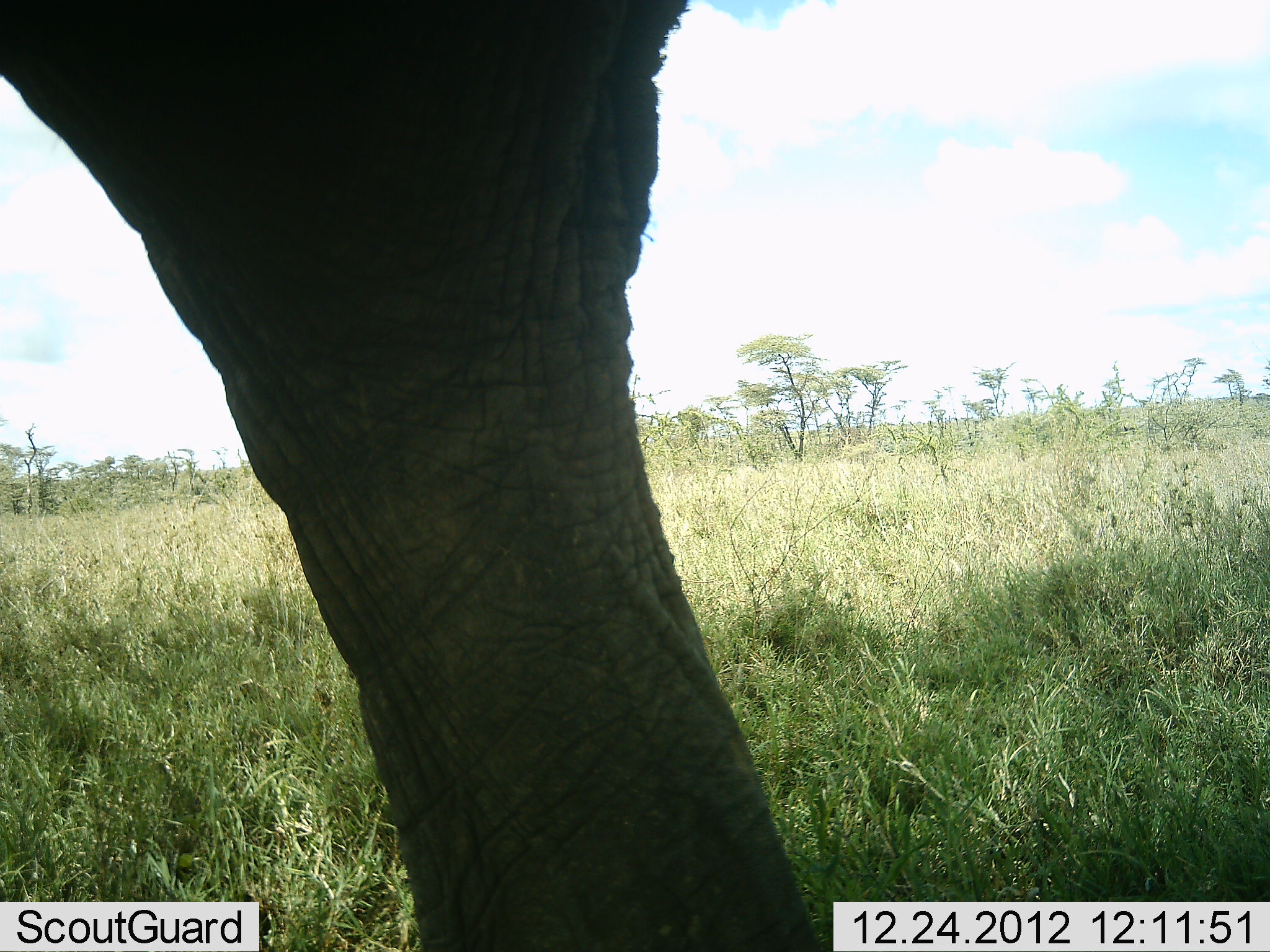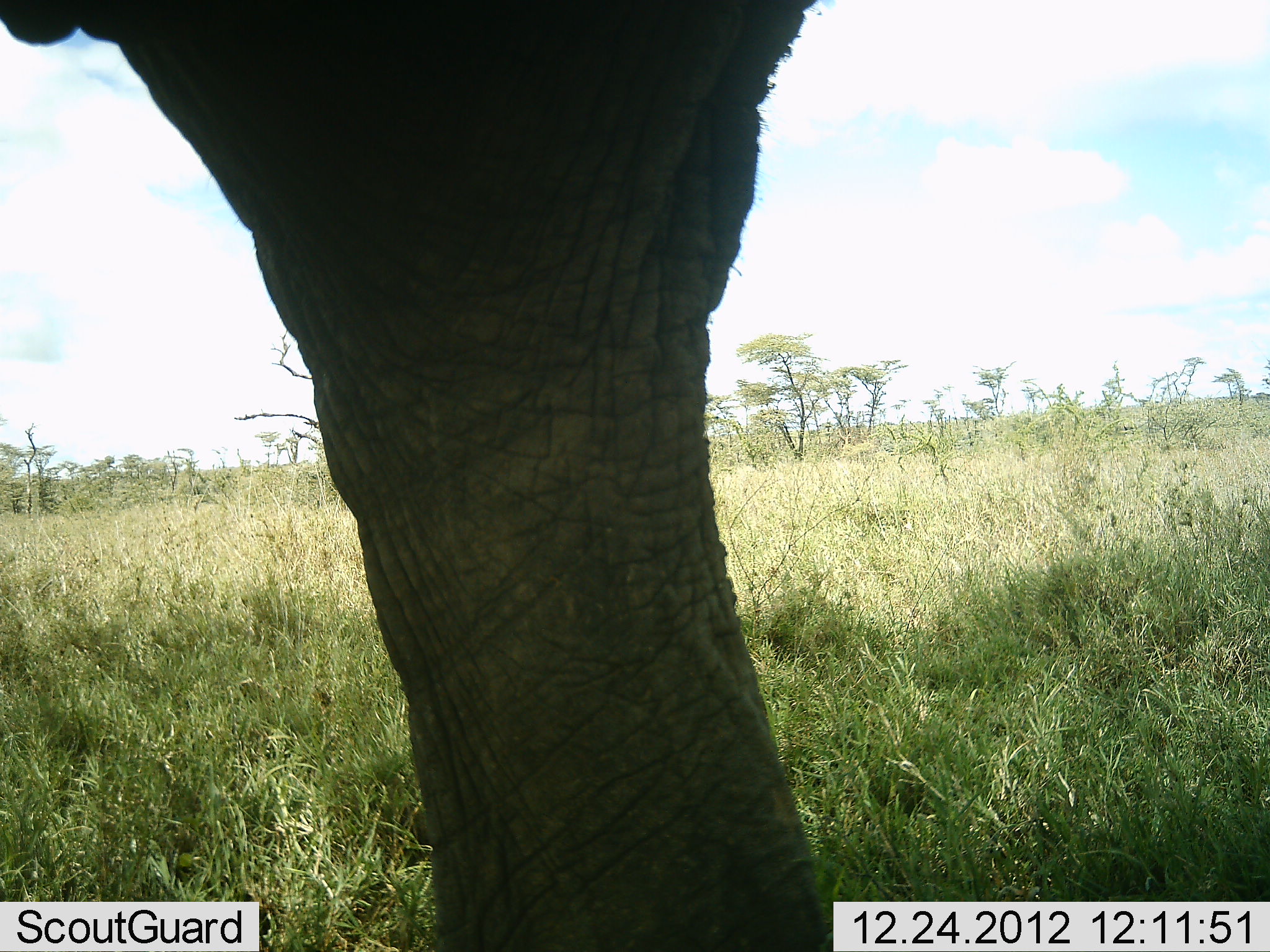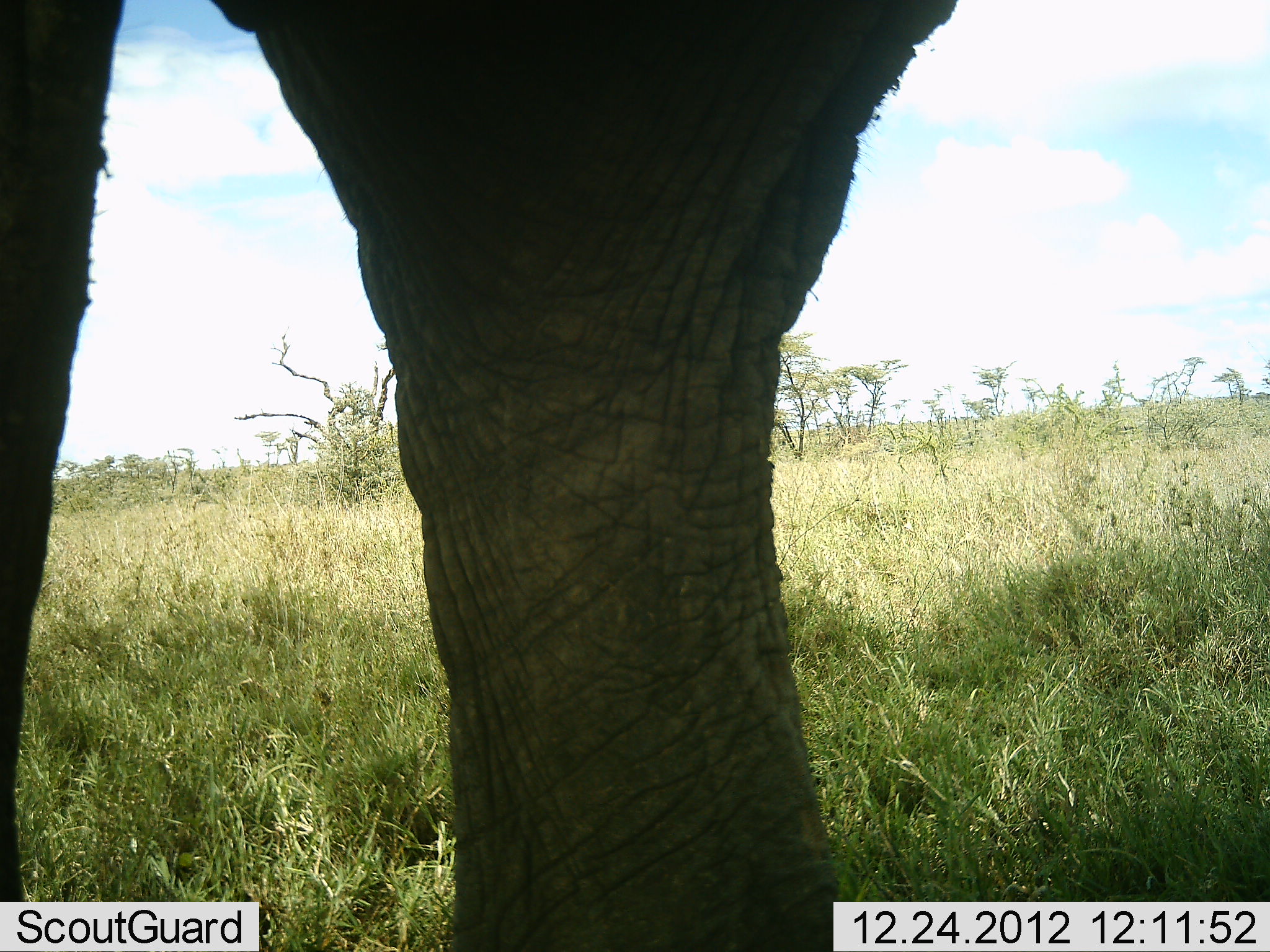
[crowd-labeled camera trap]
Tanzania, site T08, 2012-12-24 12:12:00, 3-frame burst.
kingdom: Animalia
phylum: Chordata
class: Mammalia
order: Proboscidea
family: Elephantidae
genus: Loxodonta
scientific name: Loxodonta africana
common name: african bush elephant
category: elephant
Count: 1.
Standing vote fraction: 59%.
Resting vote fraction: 0%.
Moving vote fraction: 39%.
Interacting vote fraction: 0%.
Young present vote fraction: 0%.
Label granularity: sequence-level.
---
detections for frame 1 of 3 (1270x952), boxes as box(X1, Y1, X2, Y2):
animal: box(1, 0, 829, 951)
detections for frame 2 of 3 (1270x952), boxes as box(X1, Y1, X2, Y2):
animal: box(1, 1, 832, 952)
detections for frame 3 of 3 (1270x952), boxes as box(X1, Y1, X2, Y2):
animal: box(1, 1, 958, 952)